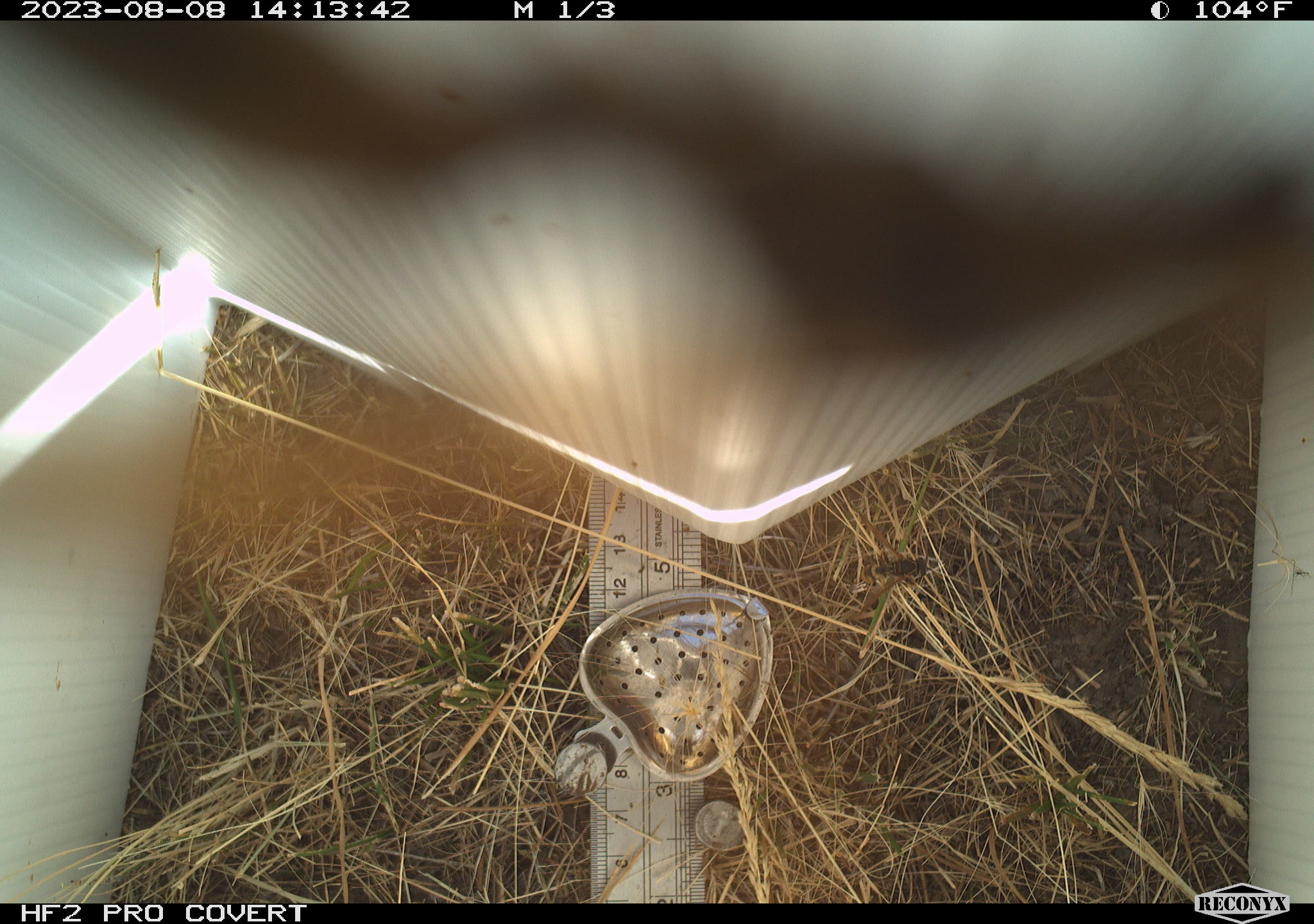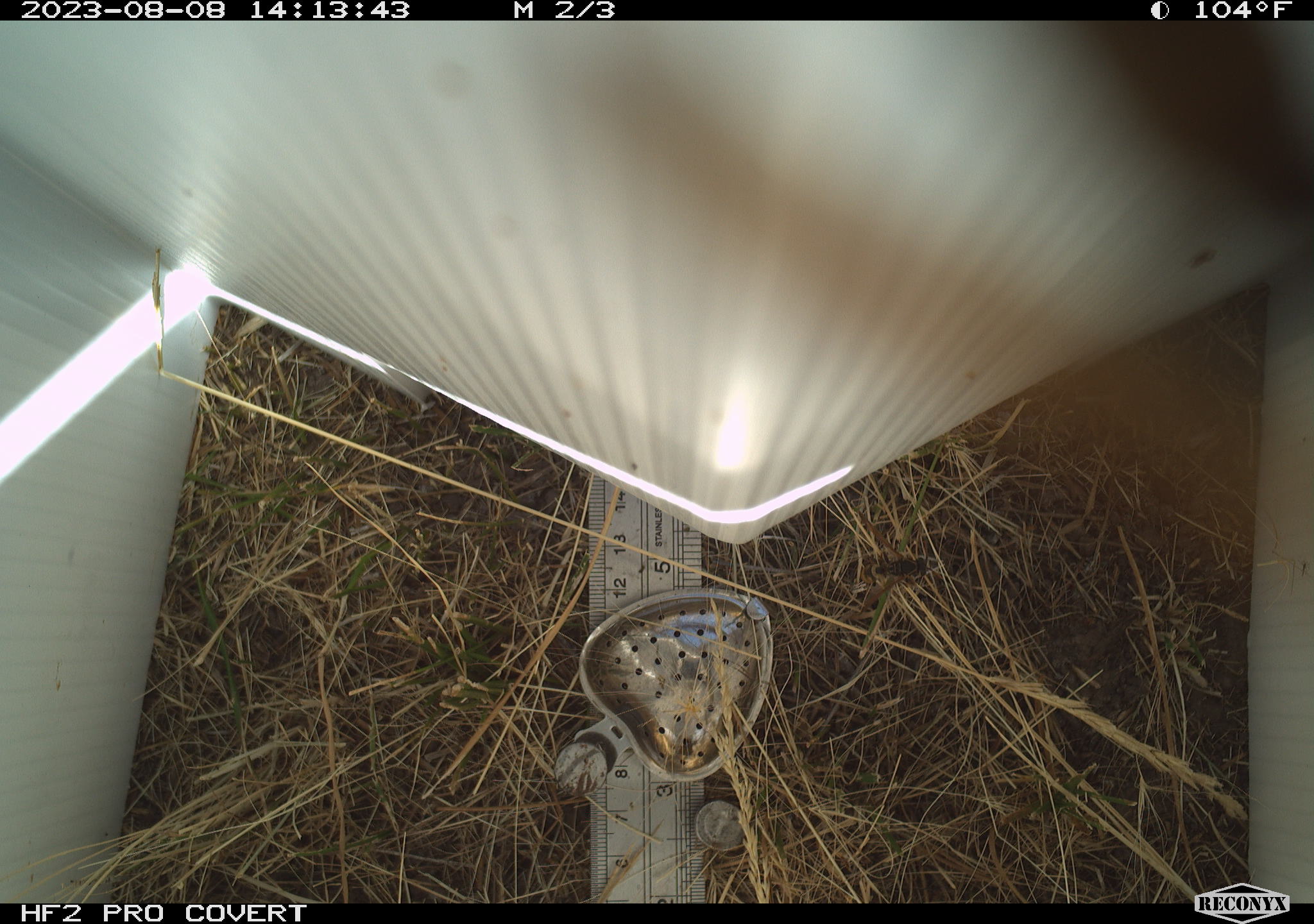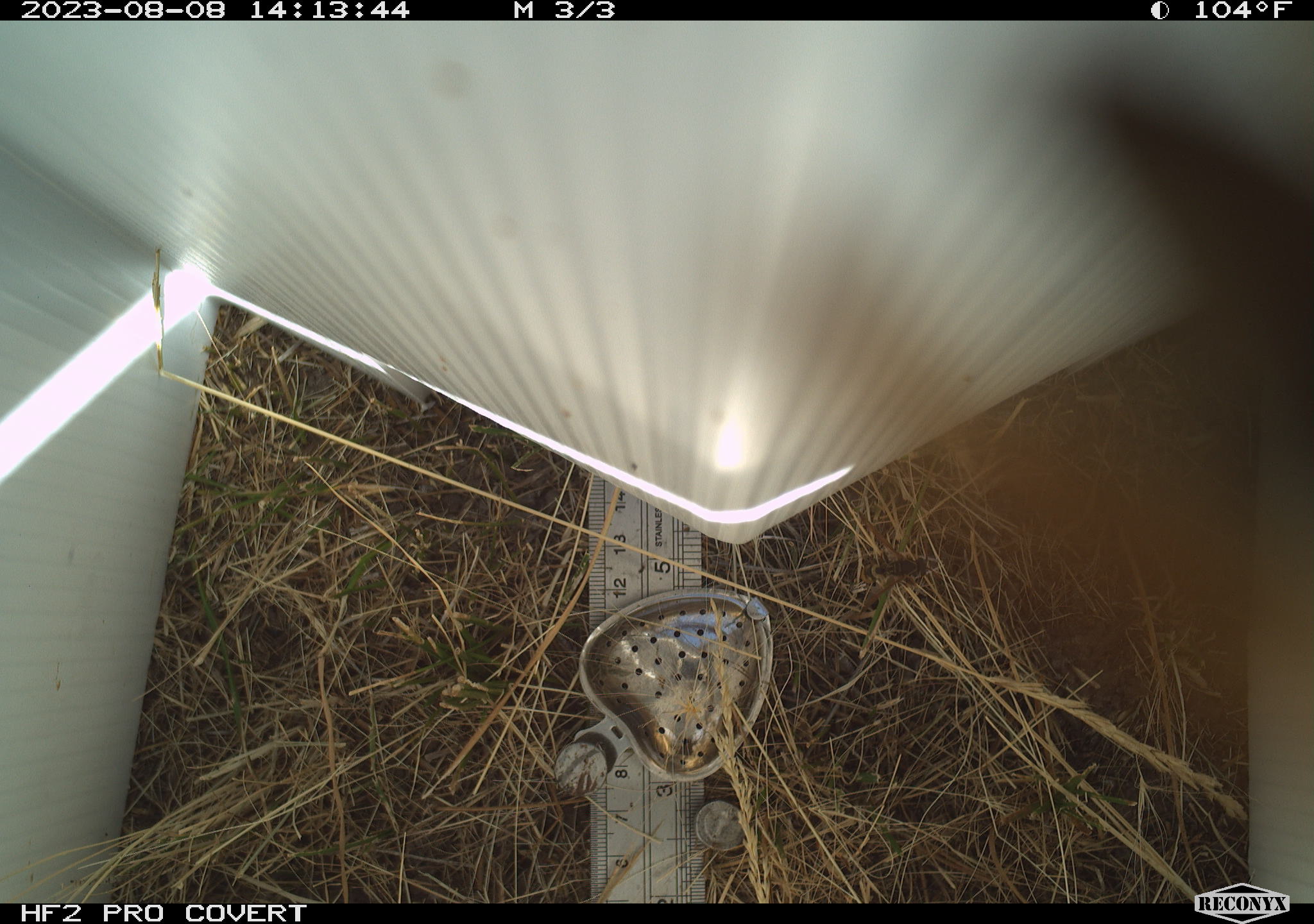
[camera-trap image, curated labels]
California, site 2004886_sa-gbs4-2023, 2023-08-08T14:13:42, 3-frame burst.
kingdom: Animalia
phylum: Arthropoda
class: Insecta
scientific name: Insecta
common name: insect